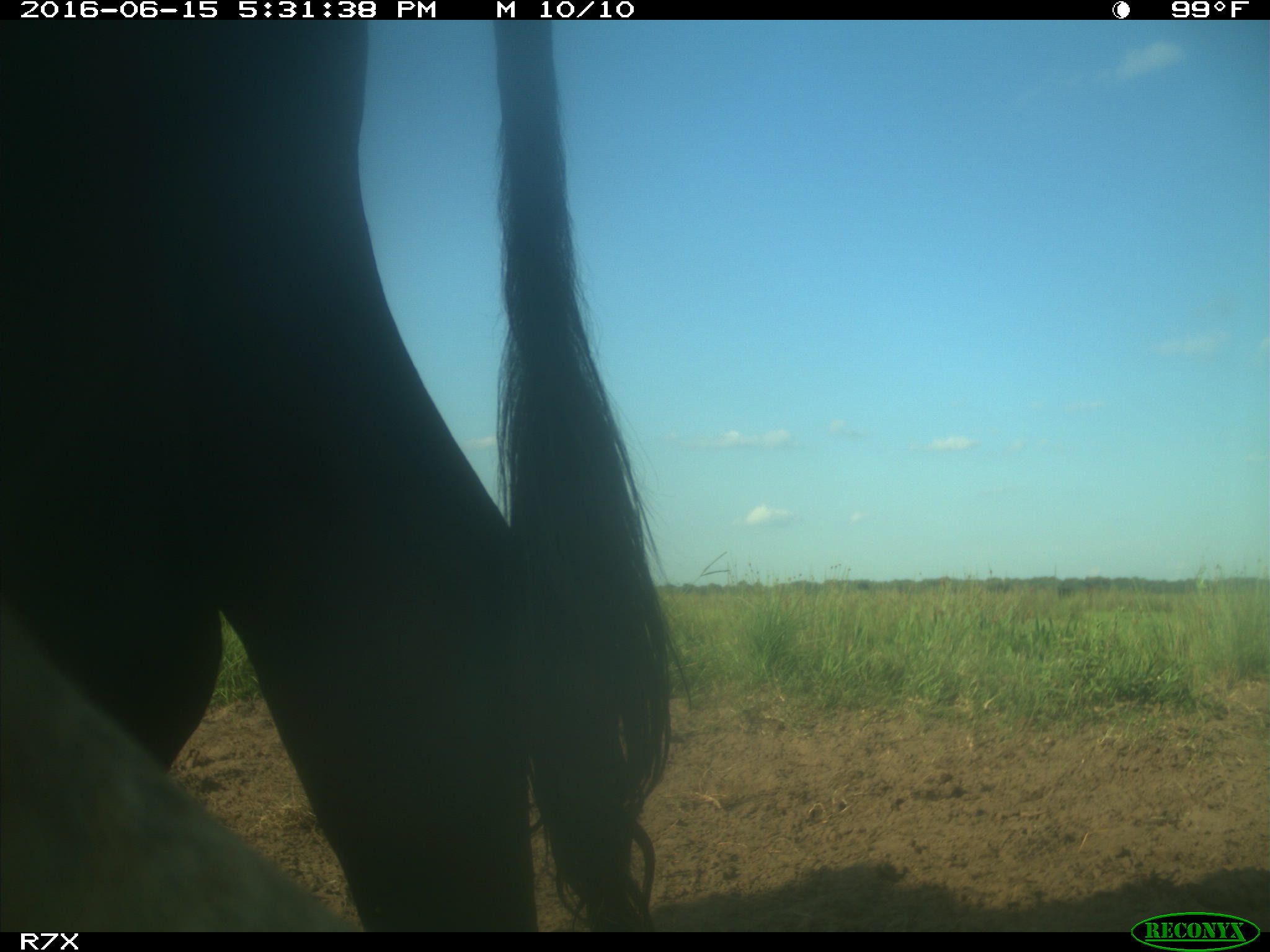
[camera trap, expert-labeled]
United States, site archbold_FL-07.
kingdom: Animalia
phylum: Chordata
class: Mammalia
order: Artiodactyla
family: Bovidae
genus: Bos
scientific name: Bos taurus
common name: domestic cow